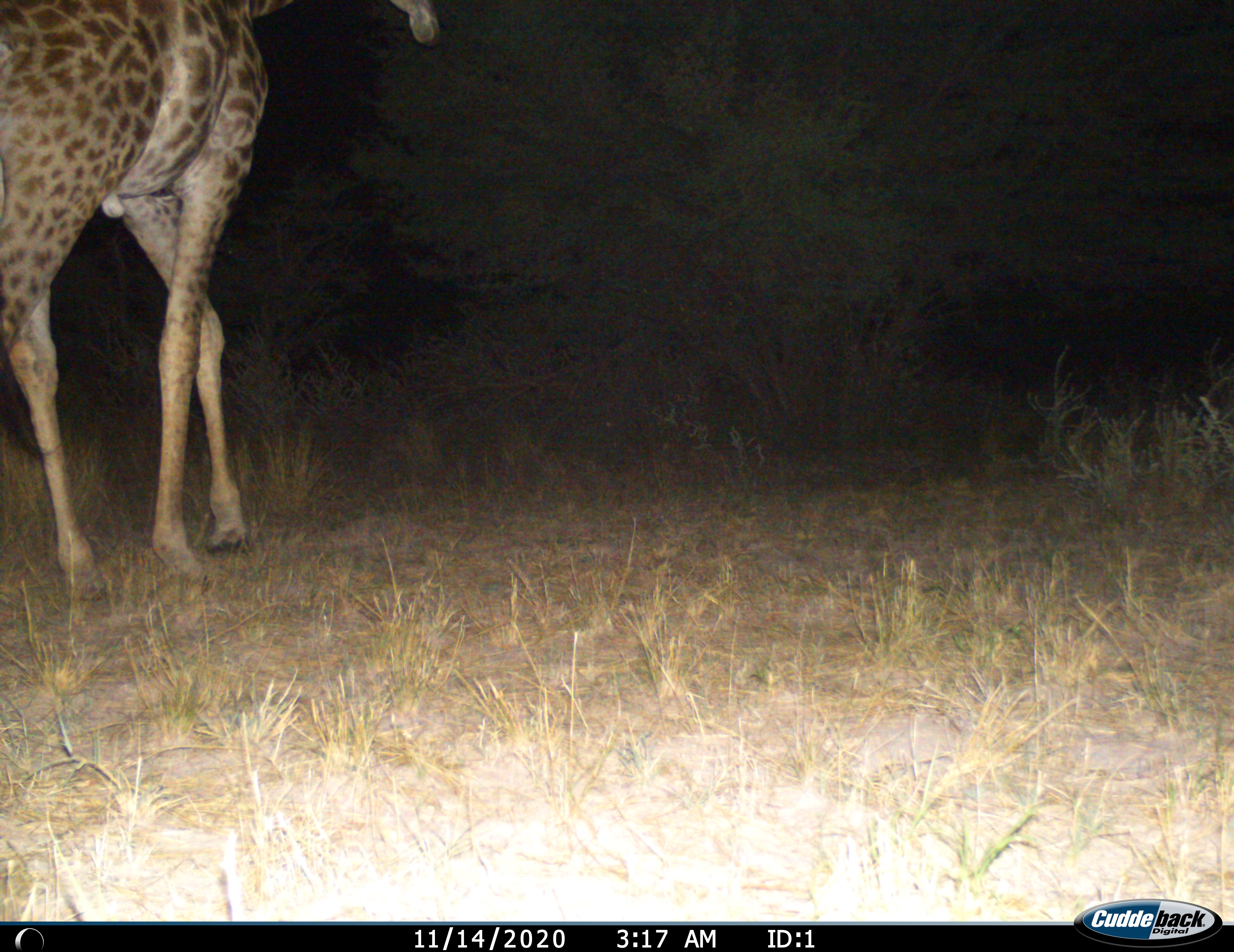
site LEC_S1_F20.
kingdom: Animalia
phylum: Chordata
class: Mammalia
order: Artiodactyla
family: Giraffidae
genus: Giraffa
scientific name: Giraffa camelopardalis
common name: giraffe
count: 1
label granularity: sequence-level